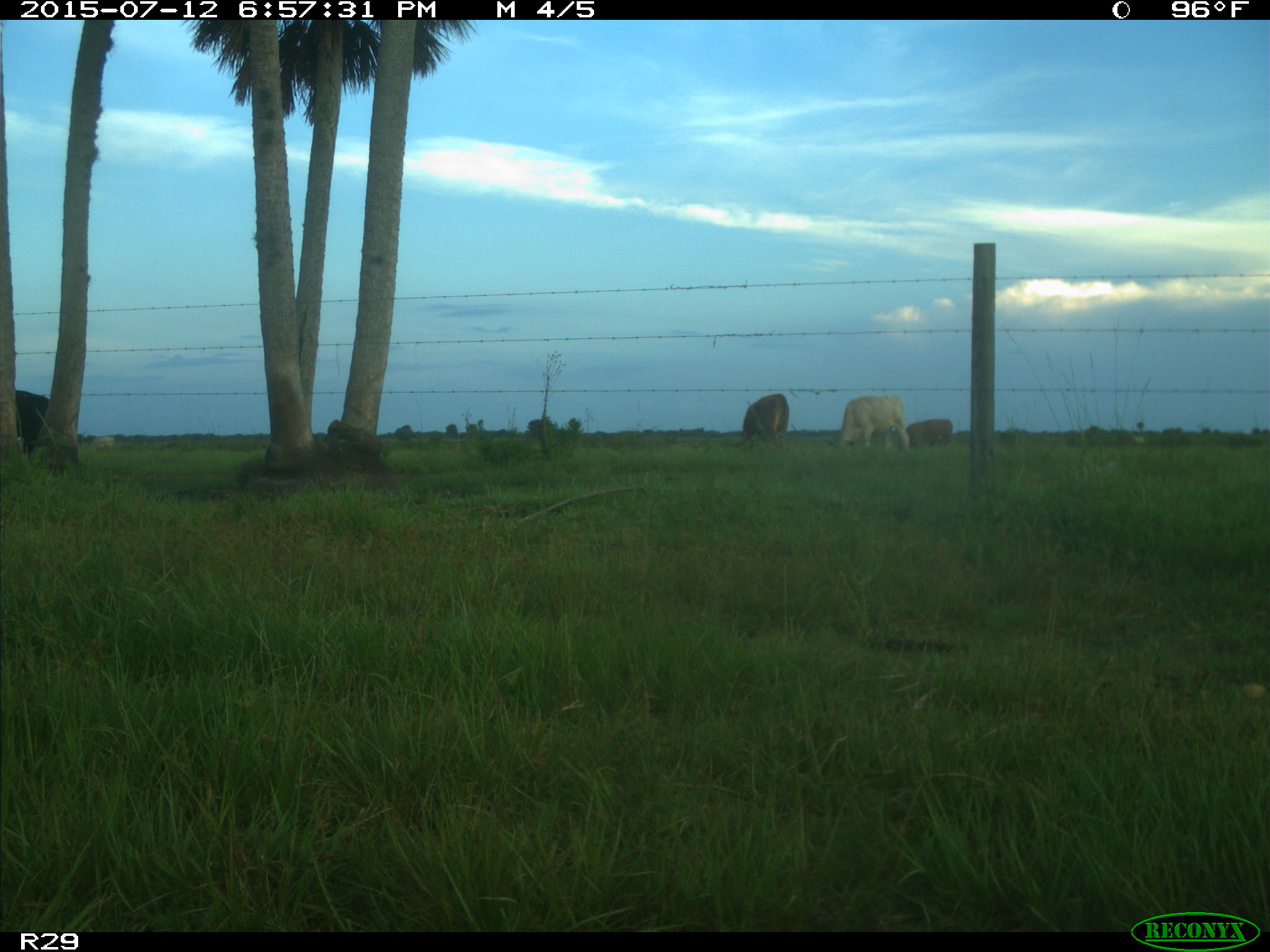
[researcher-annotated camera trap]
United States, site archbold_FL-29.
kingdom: Animalia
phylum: Chordata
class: Mammalia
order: Artiodactyla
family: Bovidae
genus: Bos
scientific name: Bos taurus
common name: domestic cow